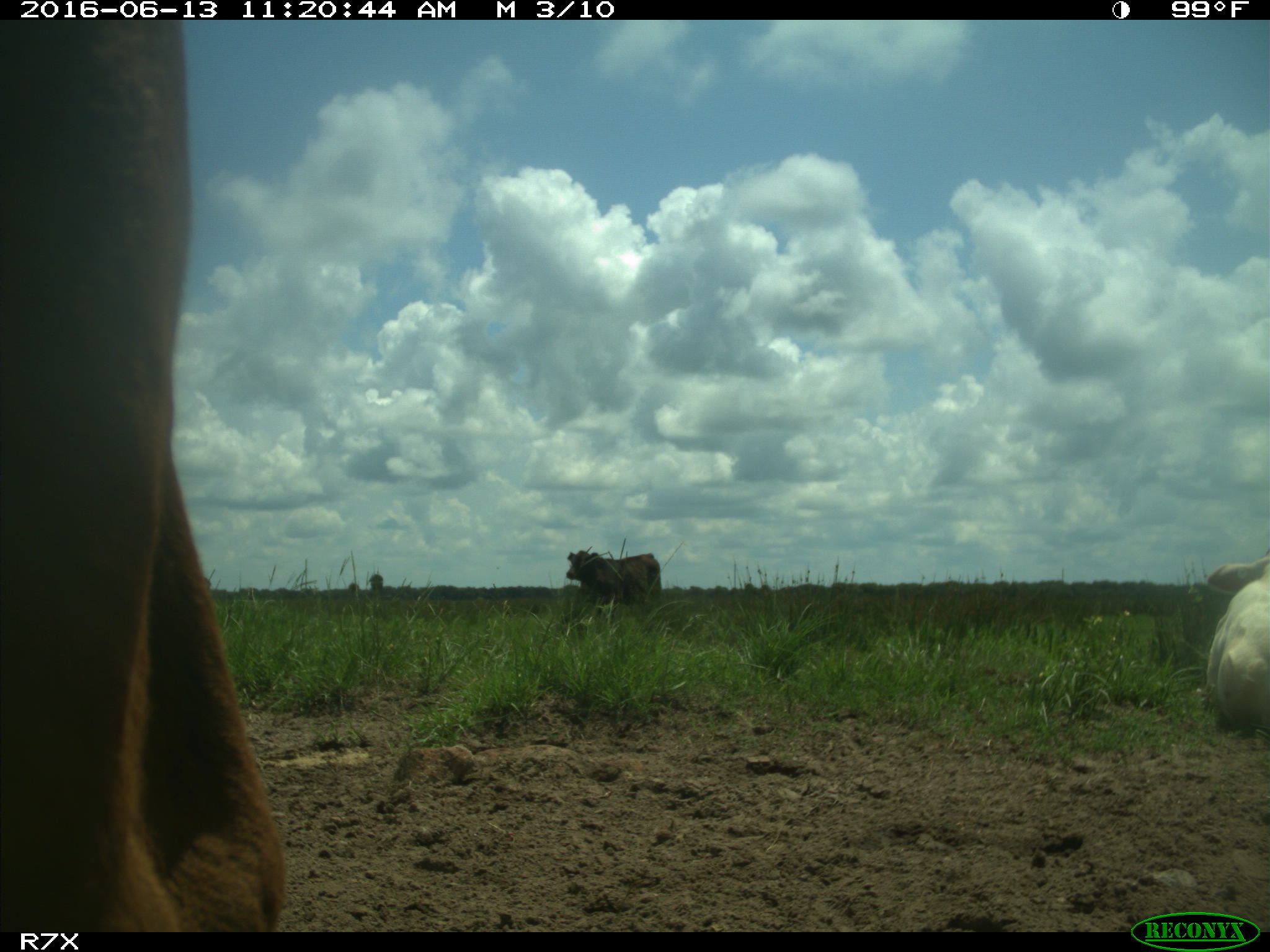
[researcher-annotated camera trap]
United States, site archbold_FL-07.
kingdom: Animalia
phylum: Chordata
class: Mammalia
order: Artiodactyla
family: Bovidae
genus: Bos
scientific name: Bos taurus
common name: domestic cow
Bos taurus (domestic cow).